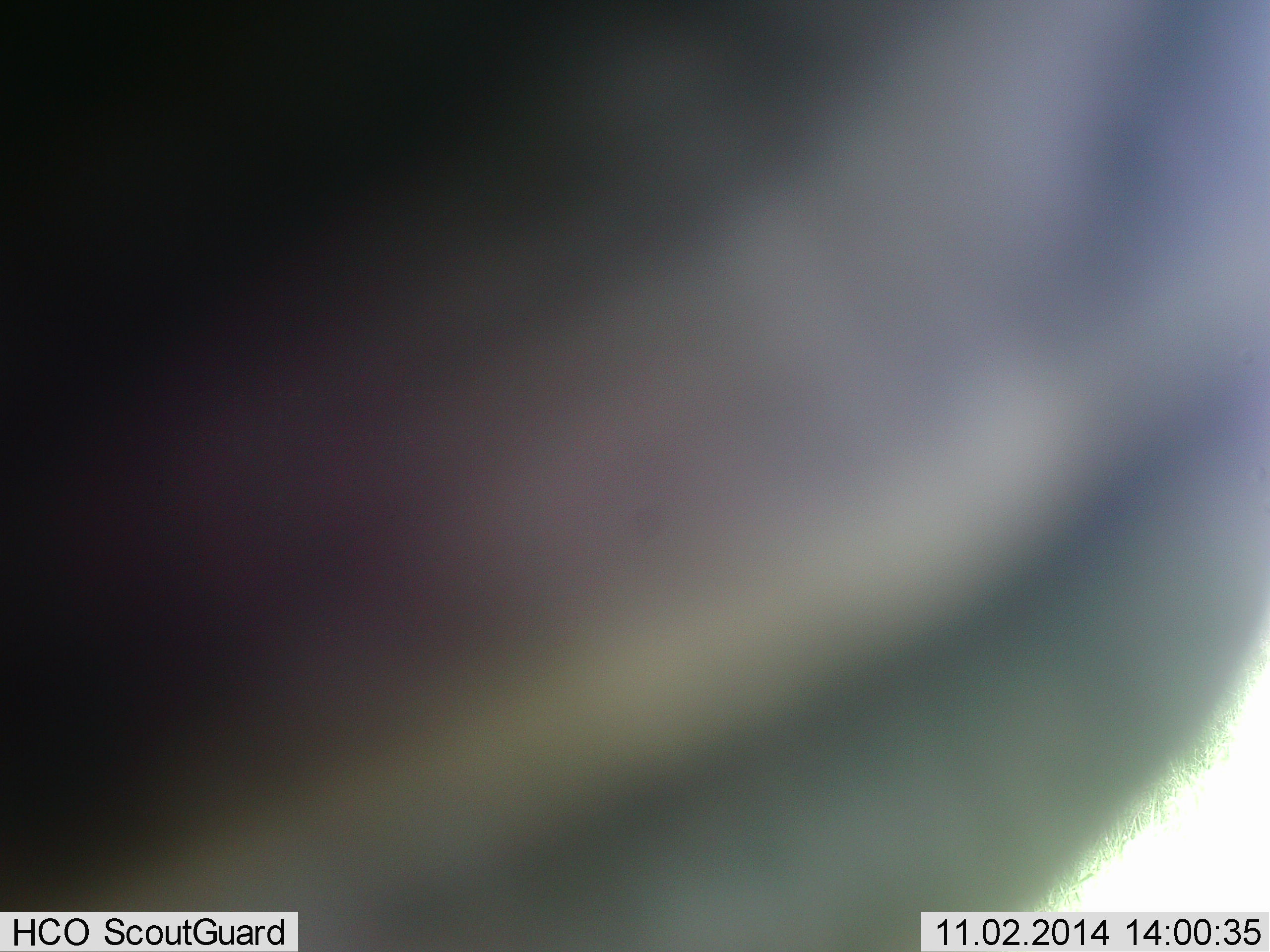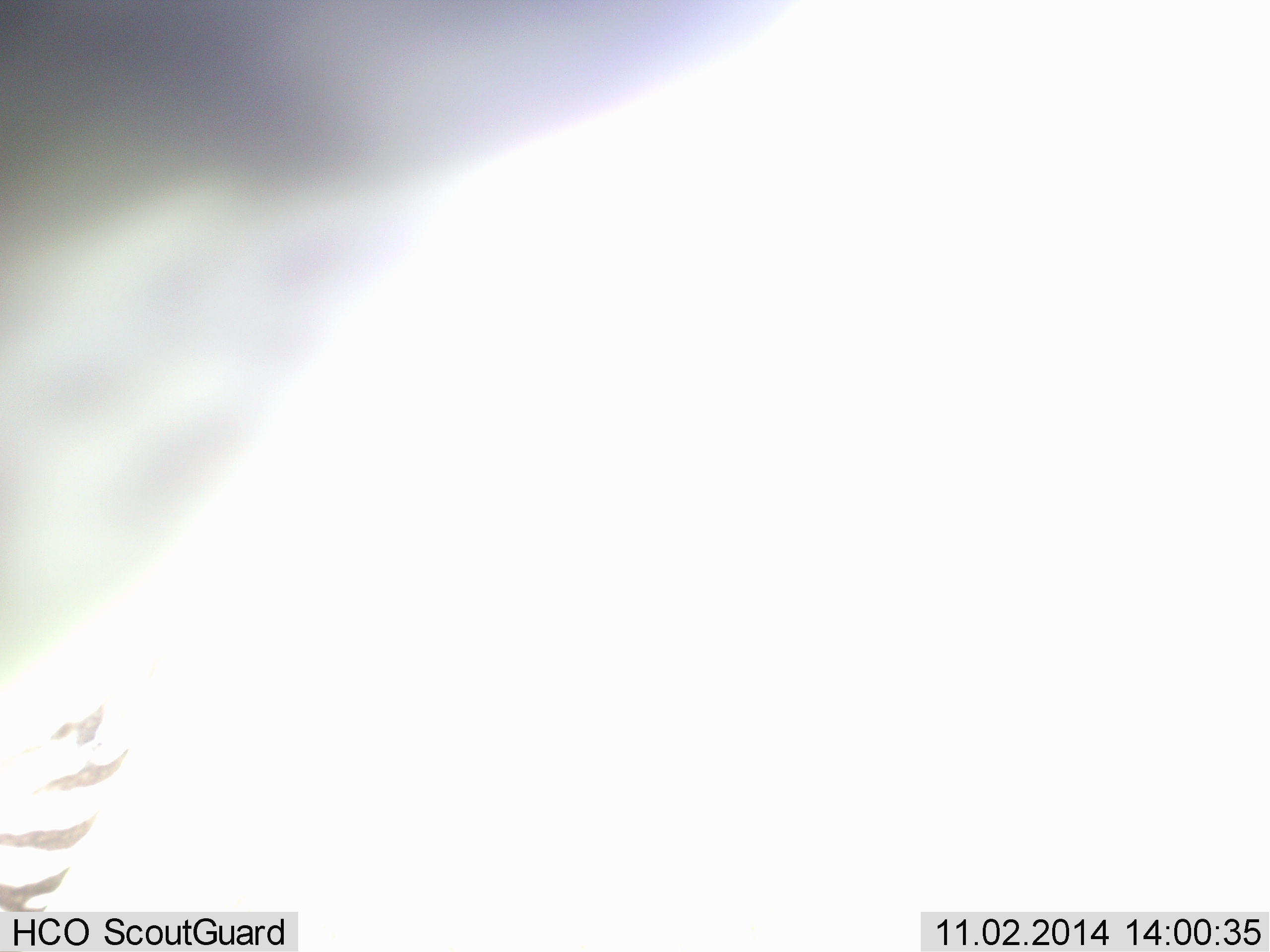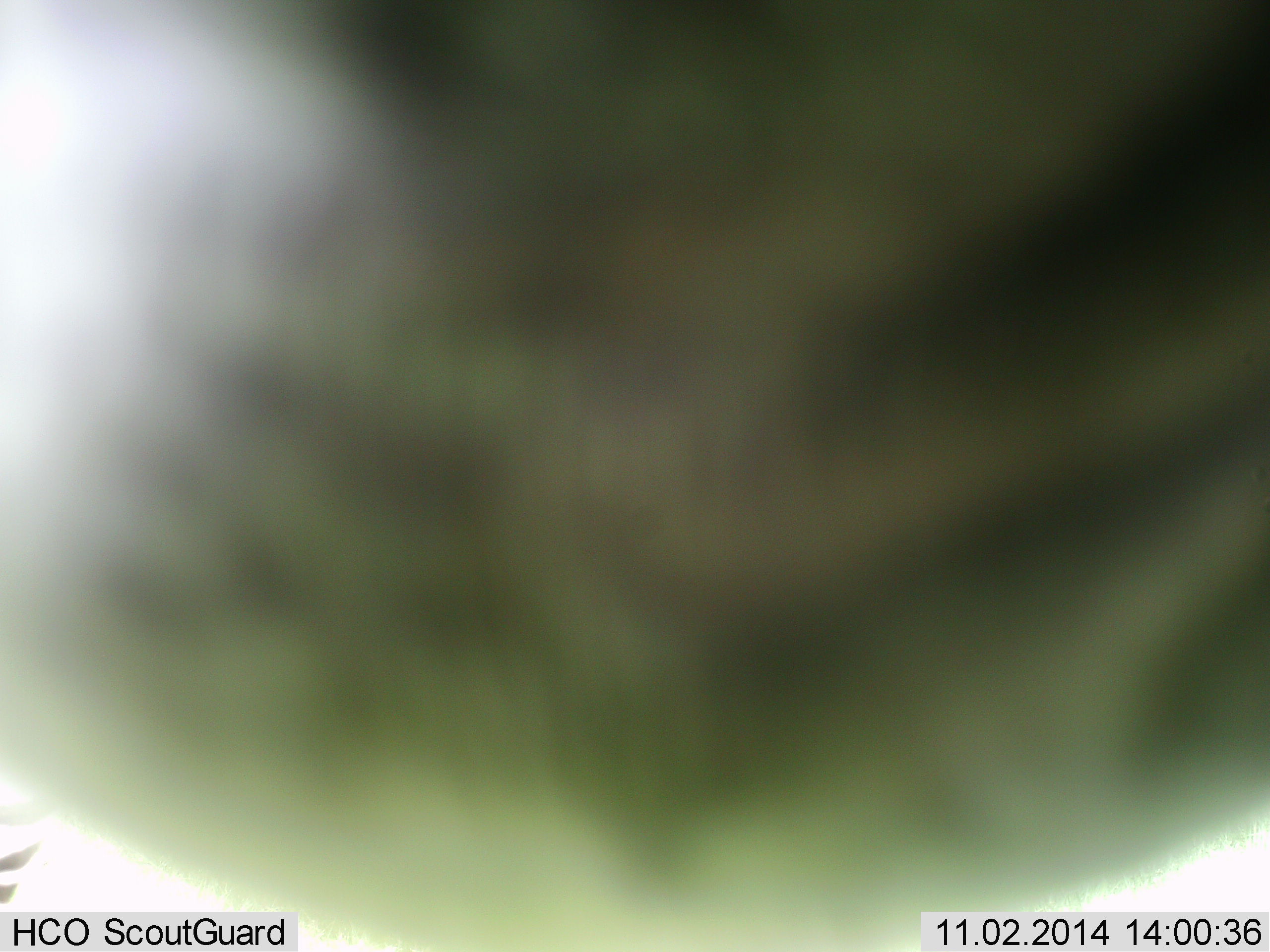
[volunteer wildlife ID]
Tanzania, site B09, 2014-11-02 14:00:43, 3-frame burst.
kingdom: Animalia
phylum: Chordata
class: Mammalia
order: Perissodactyla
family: Equidae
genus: Equus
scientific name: Equus quagga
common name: plains zebra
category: zebra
Zebra (plains zebra) (Equus quagga), count 1. Behavior (volunteer vote fractions): standing 70%, resting 0%, moving 30%, interacting 20%. Young present (vote fraction): 0%. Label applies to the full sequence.